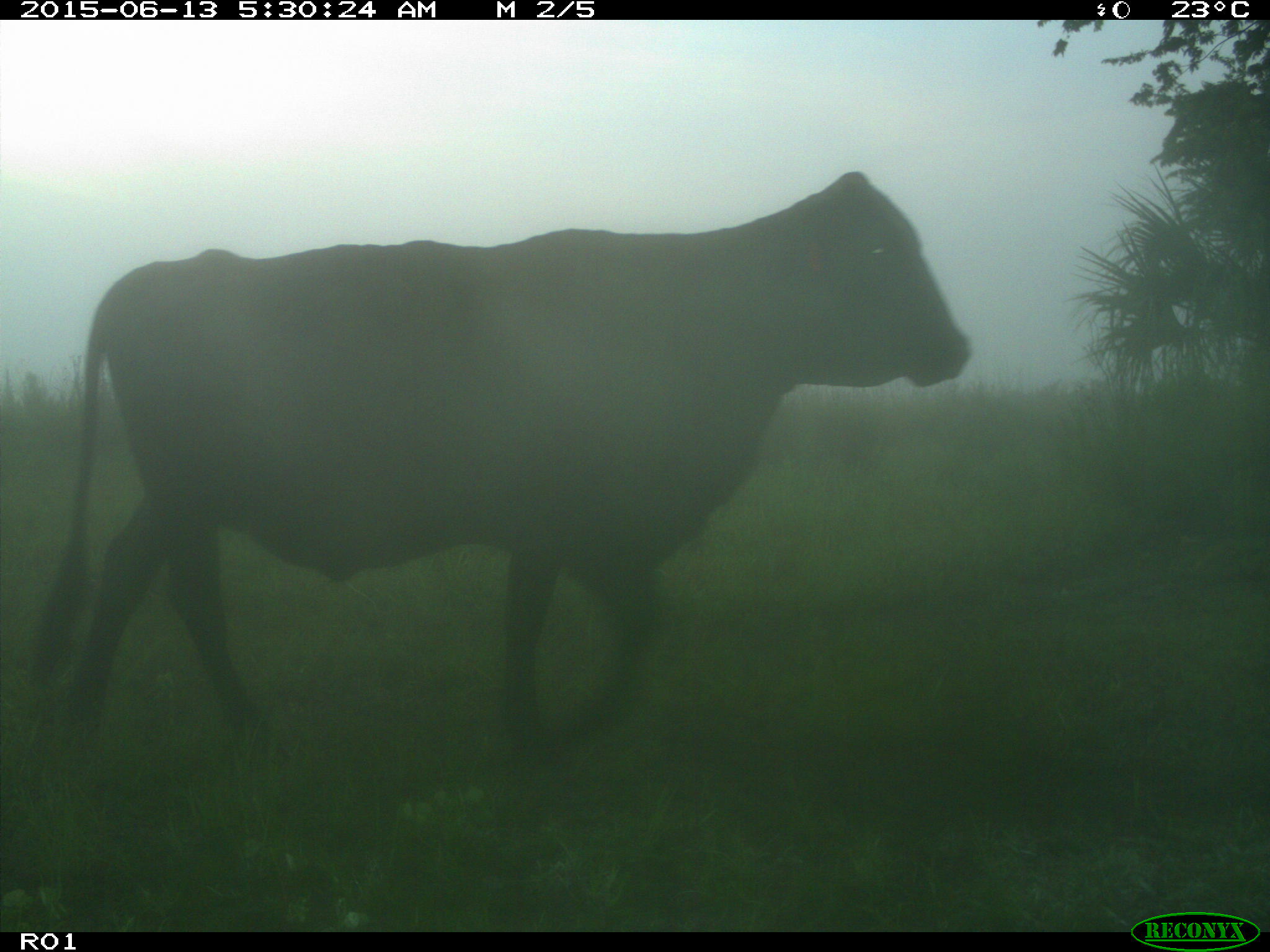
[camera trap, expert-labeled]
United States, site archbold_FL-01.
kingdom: Animalia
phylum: Chordata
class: Mammalia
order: Artiodactyla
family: Bovidae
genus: Bos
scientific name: Bos taurus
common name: domestic cow